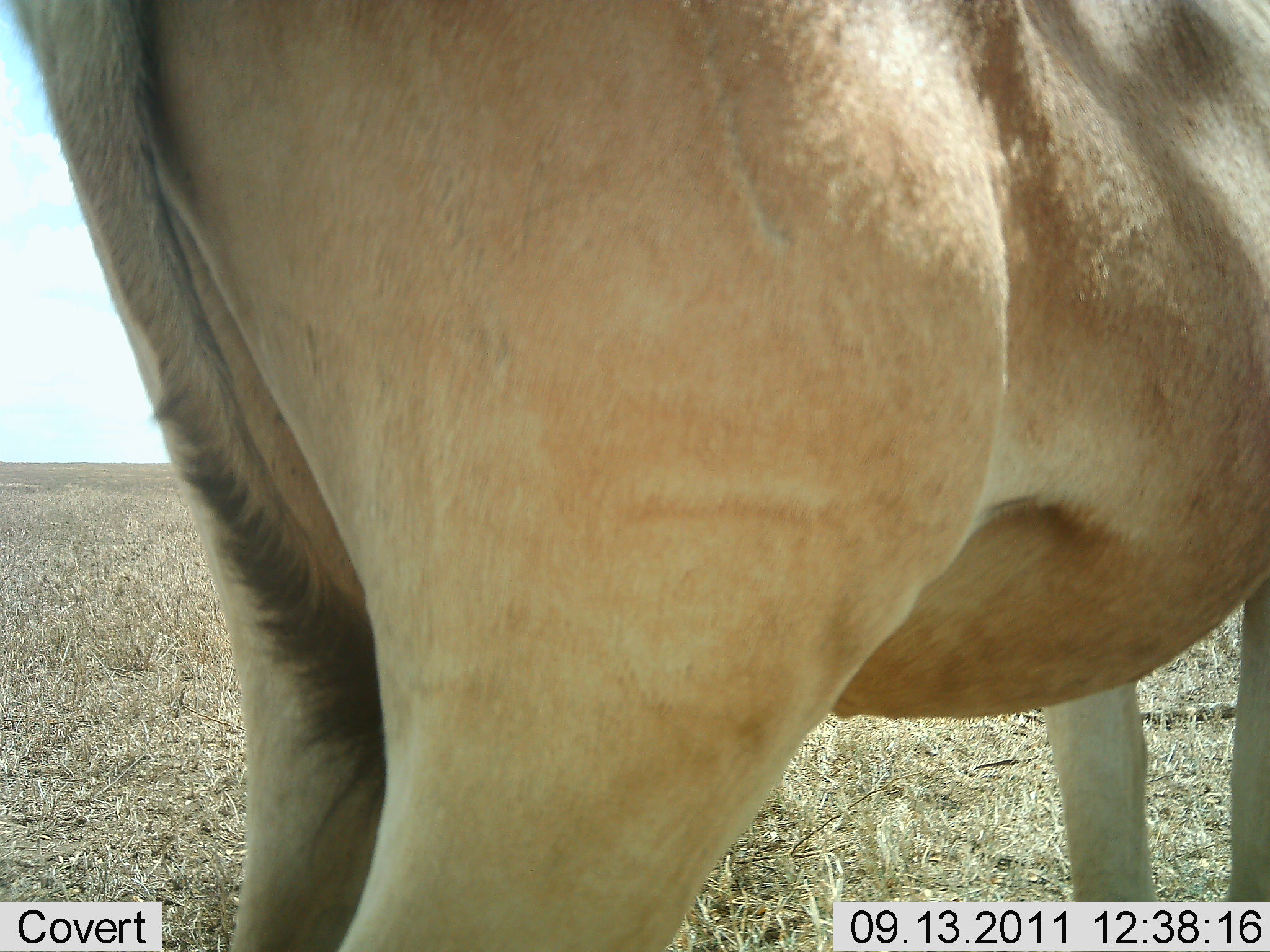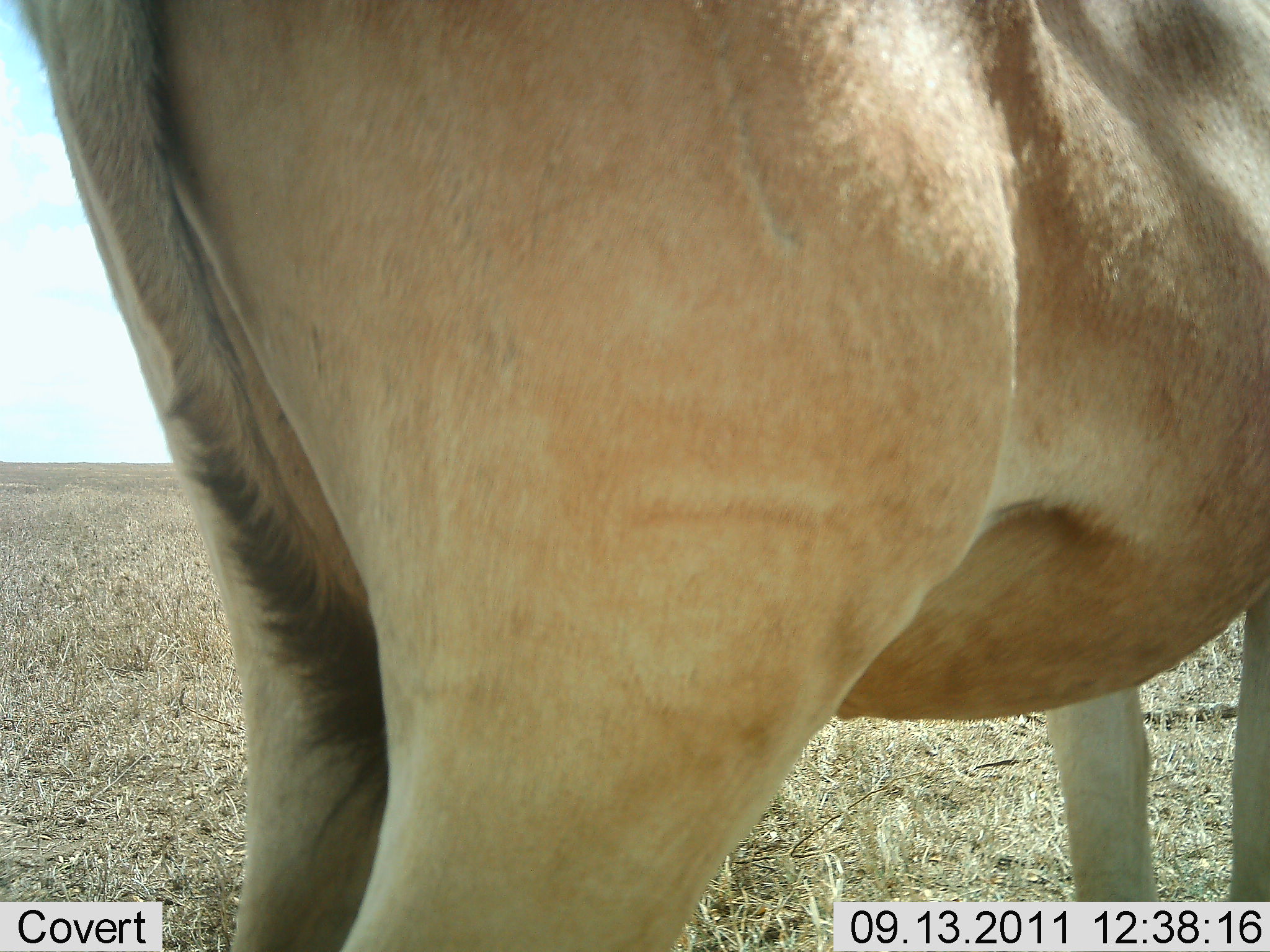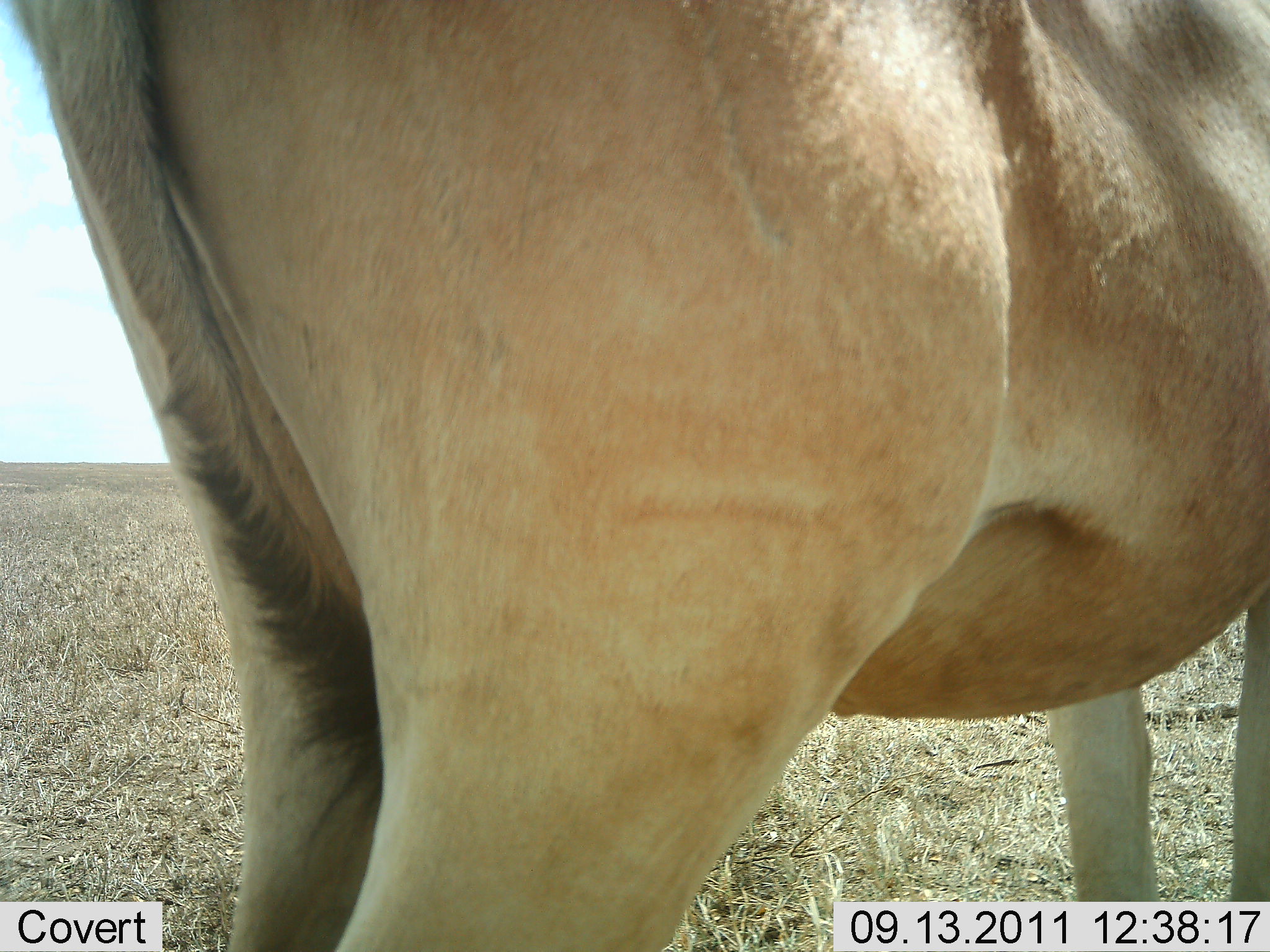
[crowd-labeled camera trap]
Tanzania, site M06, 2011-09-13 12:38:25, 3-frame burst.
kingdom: Animalia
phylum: Chordata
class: Mammalia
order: Artiodactyla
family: Bovidae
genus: Alcelaphus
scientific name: Alcelaphus buselaphus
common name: hartebeest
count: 1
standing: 100%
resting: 0%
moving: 0%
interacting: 0%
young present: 0%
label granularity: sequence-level